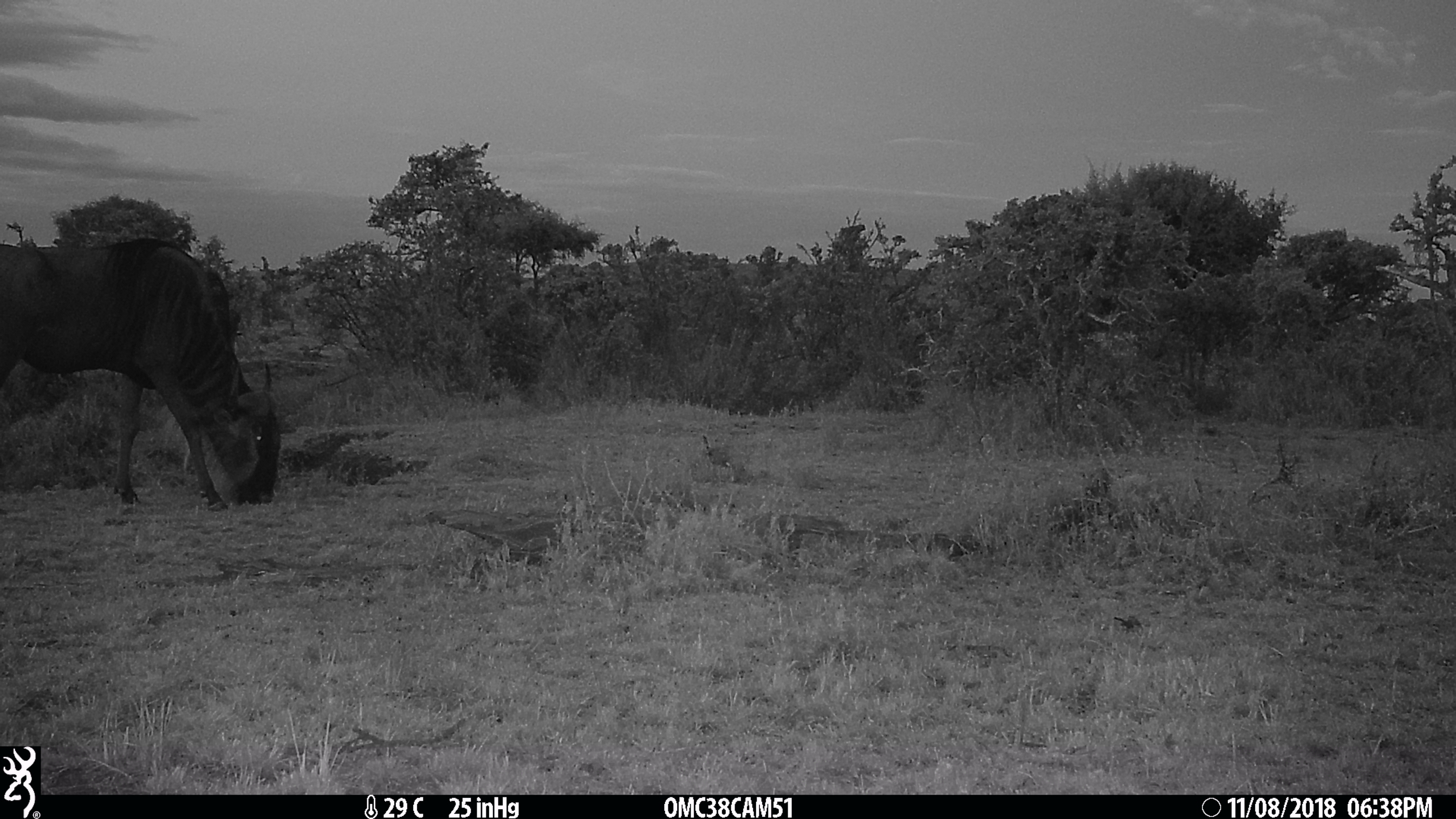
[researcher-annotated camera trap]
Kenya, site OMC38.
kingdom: Animalia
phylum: Chordata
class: Mammalia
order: Artiodactyla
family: Bovidae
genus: Connochaetes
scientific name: Connochaetes taurinus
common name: blue wildebeest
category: wildebeest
Wildebeest (blue wildebeest) (Connochaetes taurinus).